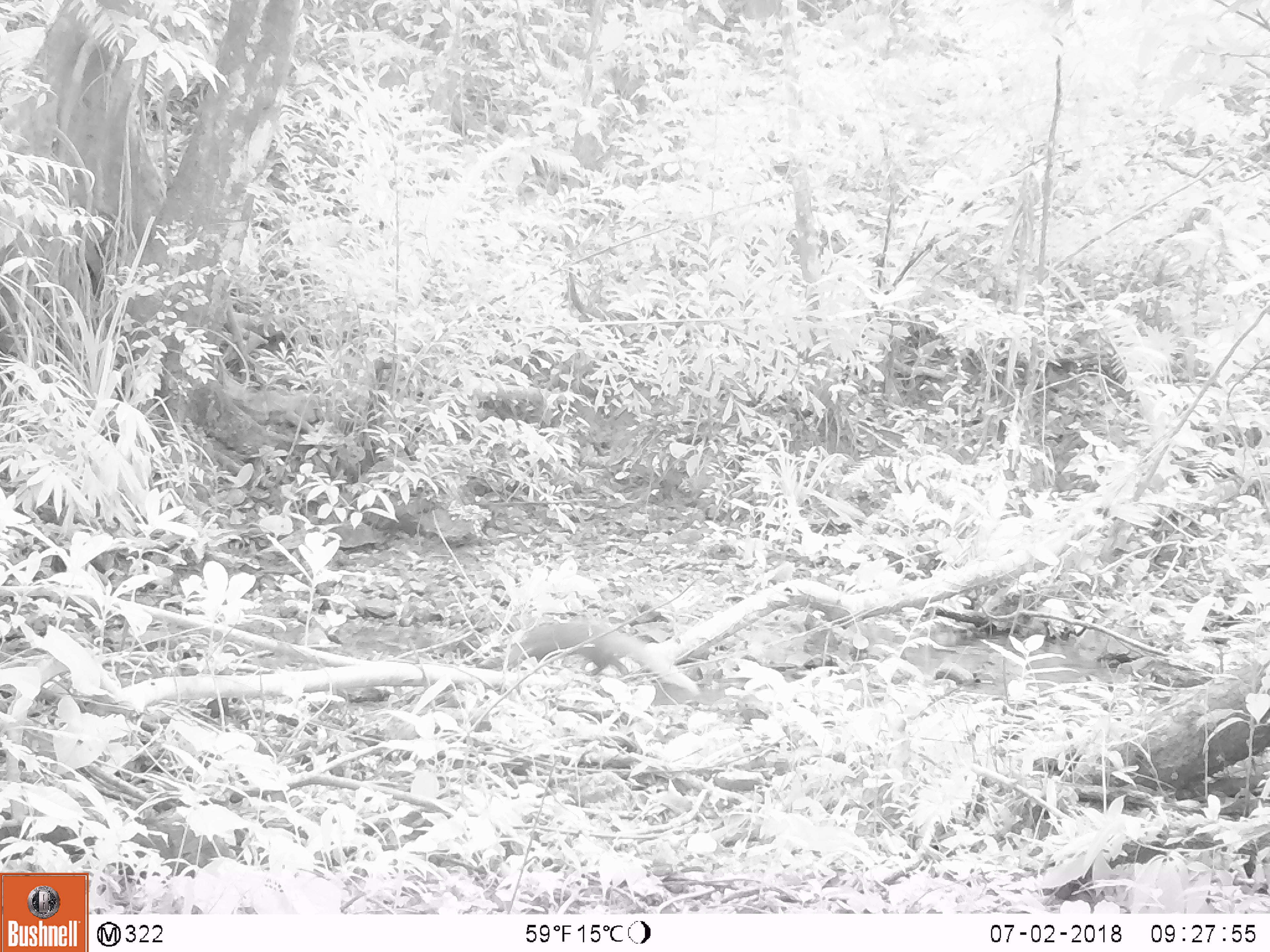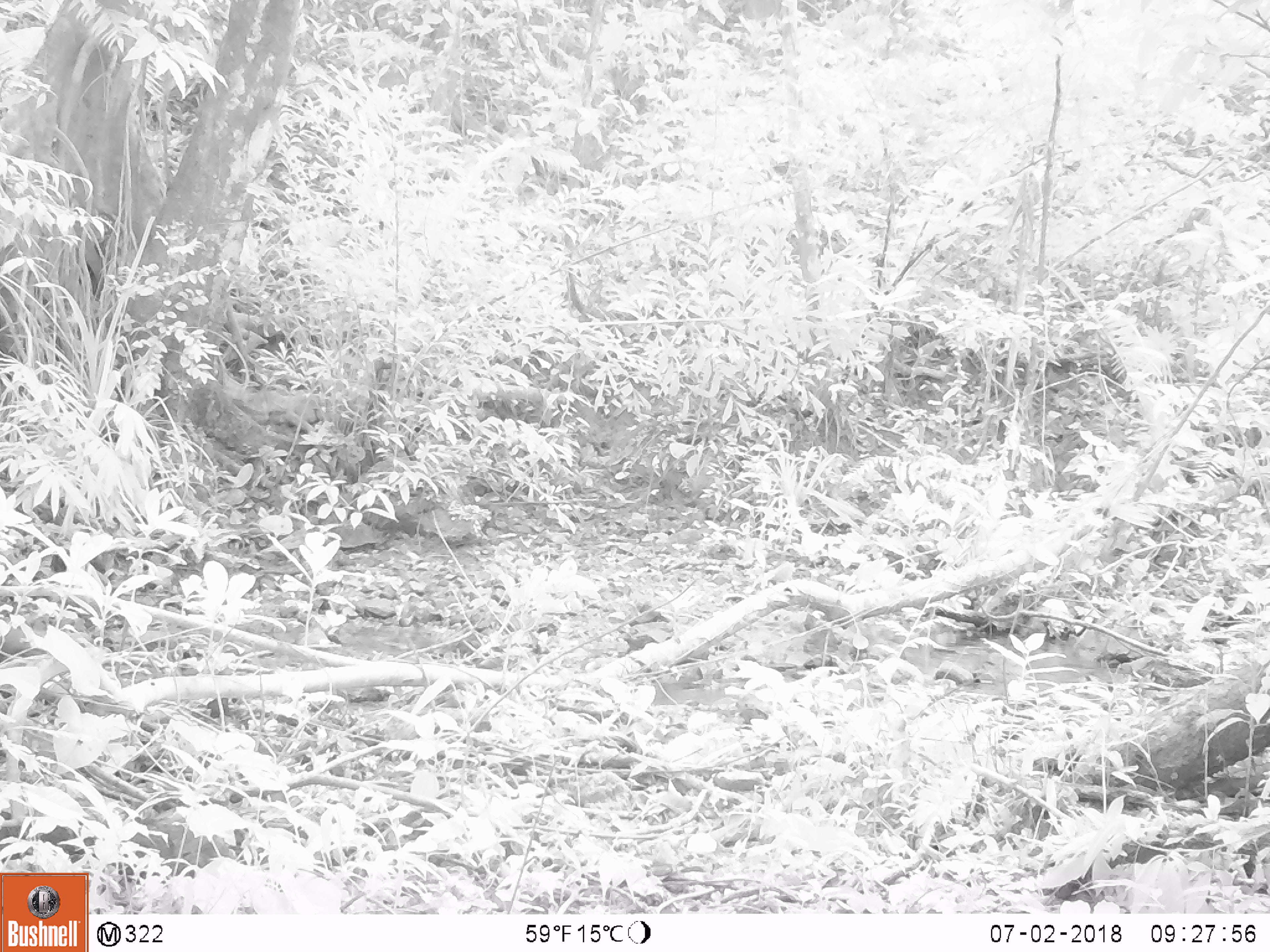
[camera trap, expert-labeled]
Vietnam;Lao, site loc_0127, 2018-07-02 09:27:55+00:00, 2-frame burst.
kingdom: Animalia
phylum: Chordata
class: Mammalia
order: Carnivora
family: Herpestidae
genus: Urva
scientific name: Urva urva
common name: crab-eating mongoose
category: crab eating mongoose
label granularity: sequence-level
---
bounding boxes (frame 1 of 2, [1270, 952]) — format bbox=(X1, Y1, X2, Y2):
crab eating mongoose: bbox=(506, 621, 700, 696)